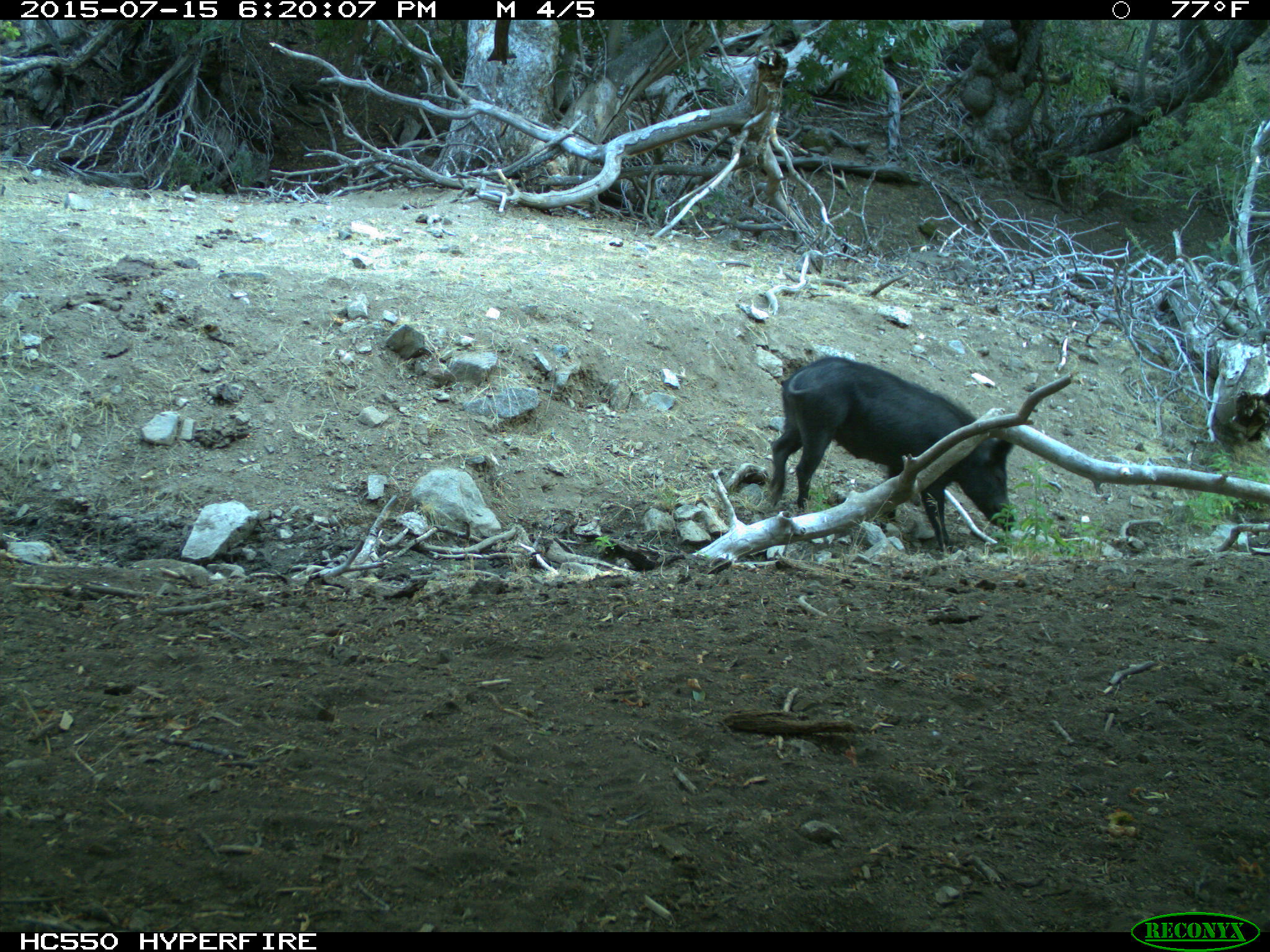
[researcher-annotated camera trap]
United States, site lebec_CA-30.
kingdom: Animalia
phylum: Chordata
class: Mammalia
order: Artiodactyla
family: Suidae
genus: Sus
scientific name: Sus scrofa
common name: wild boar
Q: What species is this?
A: Sus scrofa (wild boar).